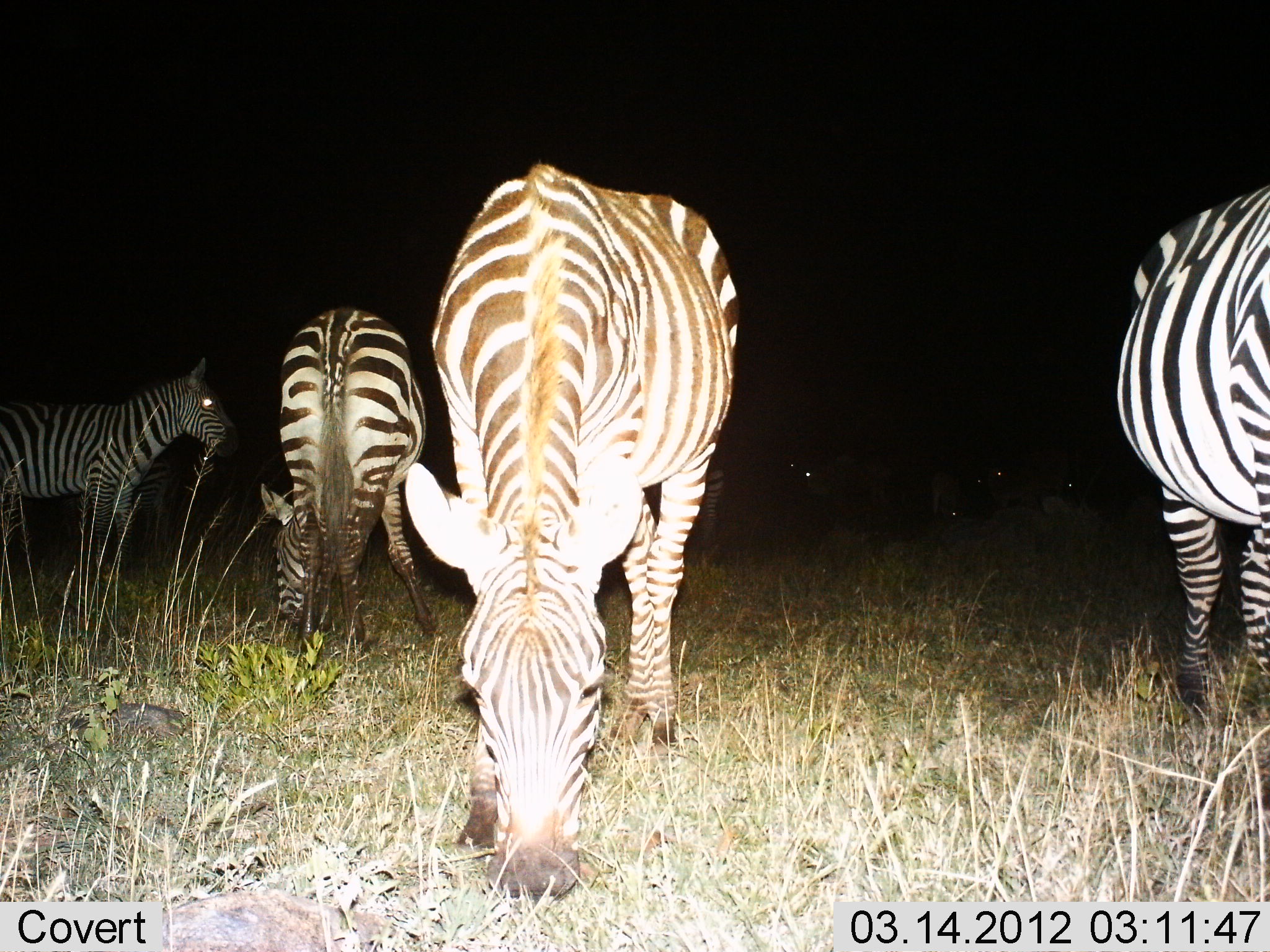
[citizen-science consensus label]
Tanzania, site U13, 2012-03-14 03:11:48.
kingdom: Animalia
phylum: Chordata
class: Mammalia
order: Perissodactyla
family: Equidae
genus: Equus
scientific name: Equus quagga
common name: plains zebra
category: zebra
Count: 5.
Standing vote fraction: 78%.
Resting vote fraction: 3%.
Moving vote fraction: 9%.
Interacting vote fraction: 3%.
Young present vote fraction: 6%.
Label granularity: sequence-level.